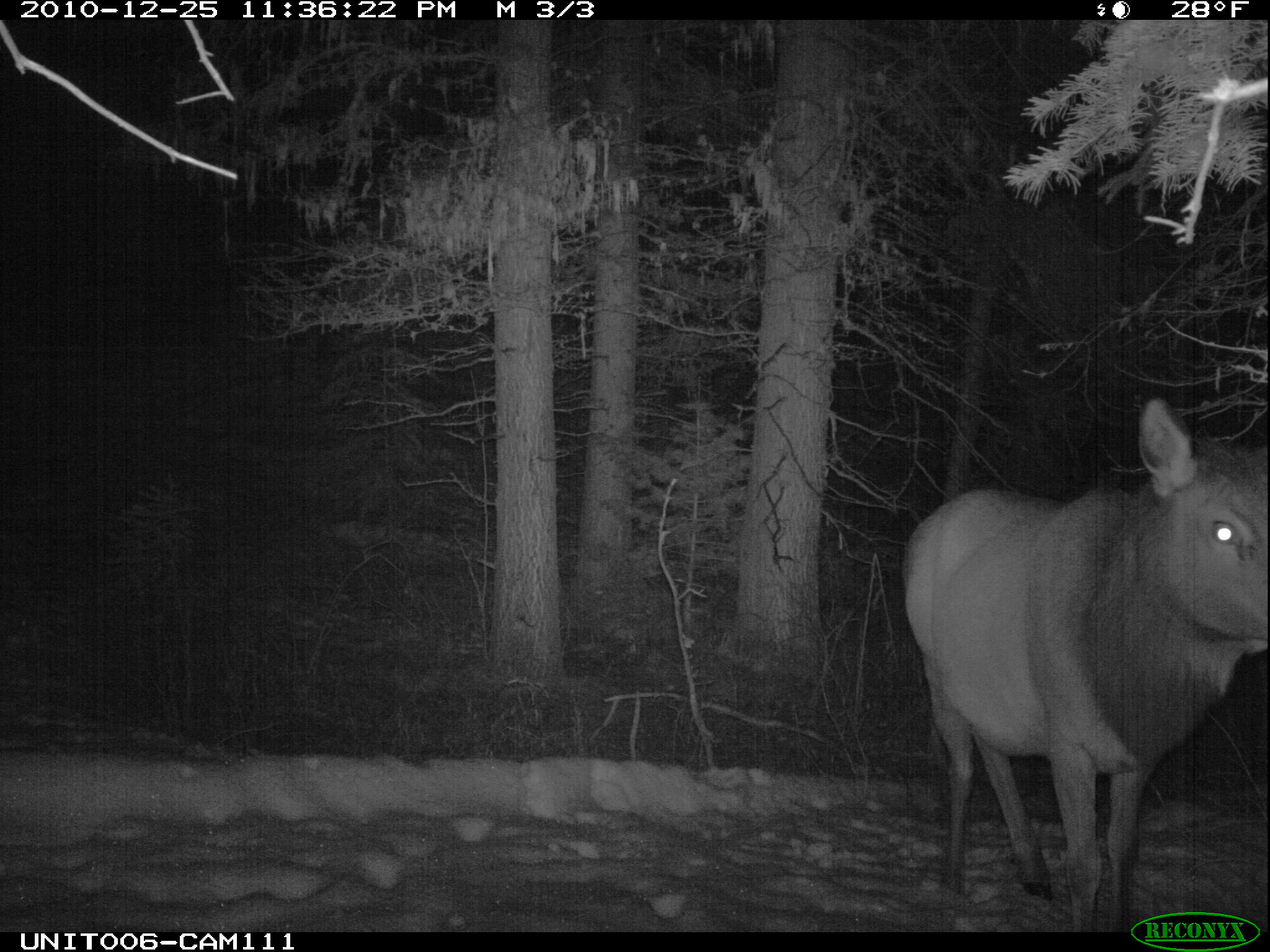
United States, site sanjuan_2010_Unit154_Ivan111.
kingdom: Animalia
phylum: Chordata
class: Mammalia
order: Artiodactyla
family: Cervidae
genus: Cervus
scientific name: Cervus elaphus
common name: red deer